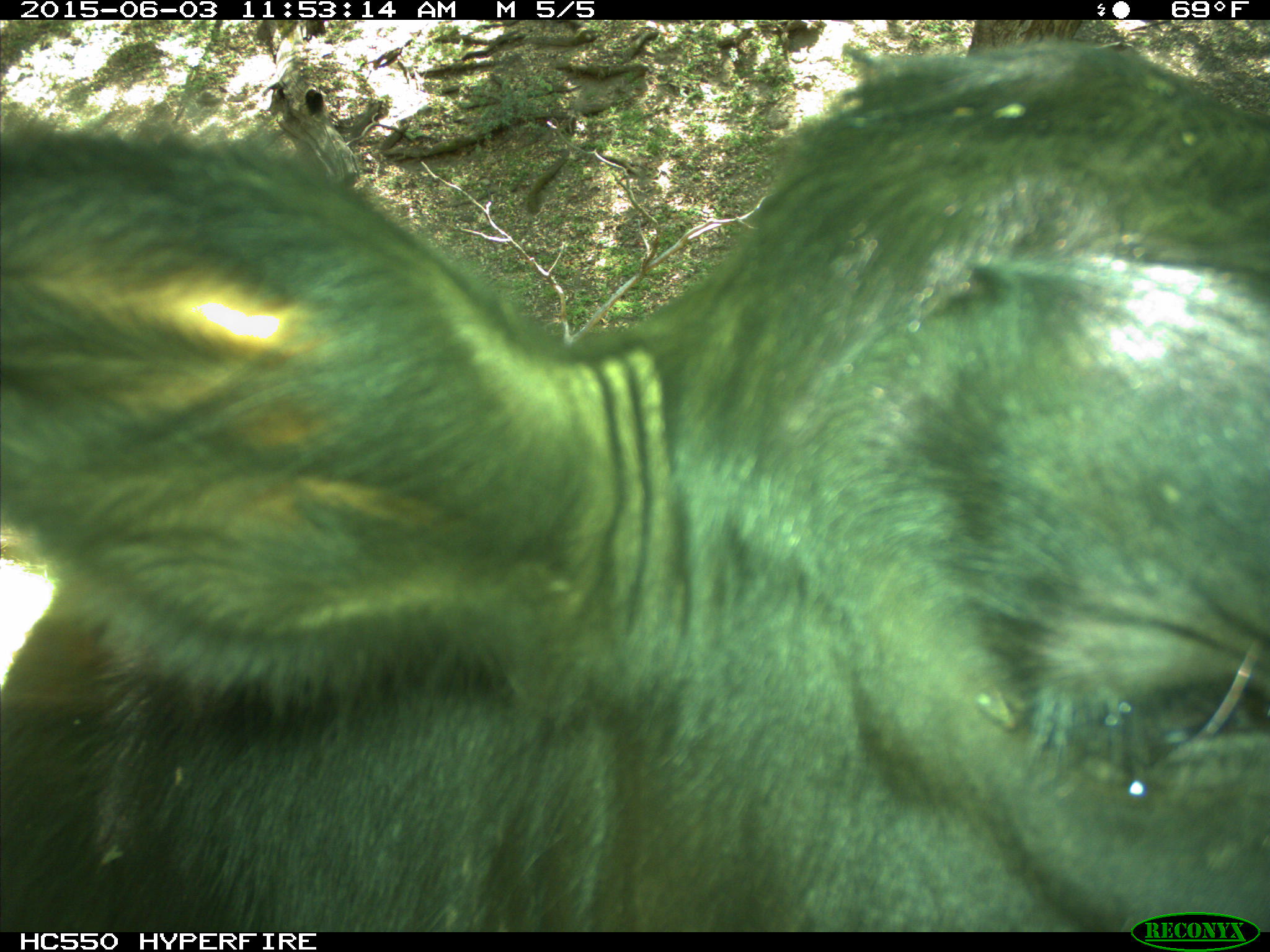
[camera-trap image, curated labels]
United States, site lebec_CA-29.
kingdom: Animalia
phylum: Chordata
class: Mammalia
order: Artiodactyla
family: Bovidae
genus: Bos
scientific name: Bos taurus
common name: domestic cow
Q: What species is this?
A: Bos taurus (domestic cow).